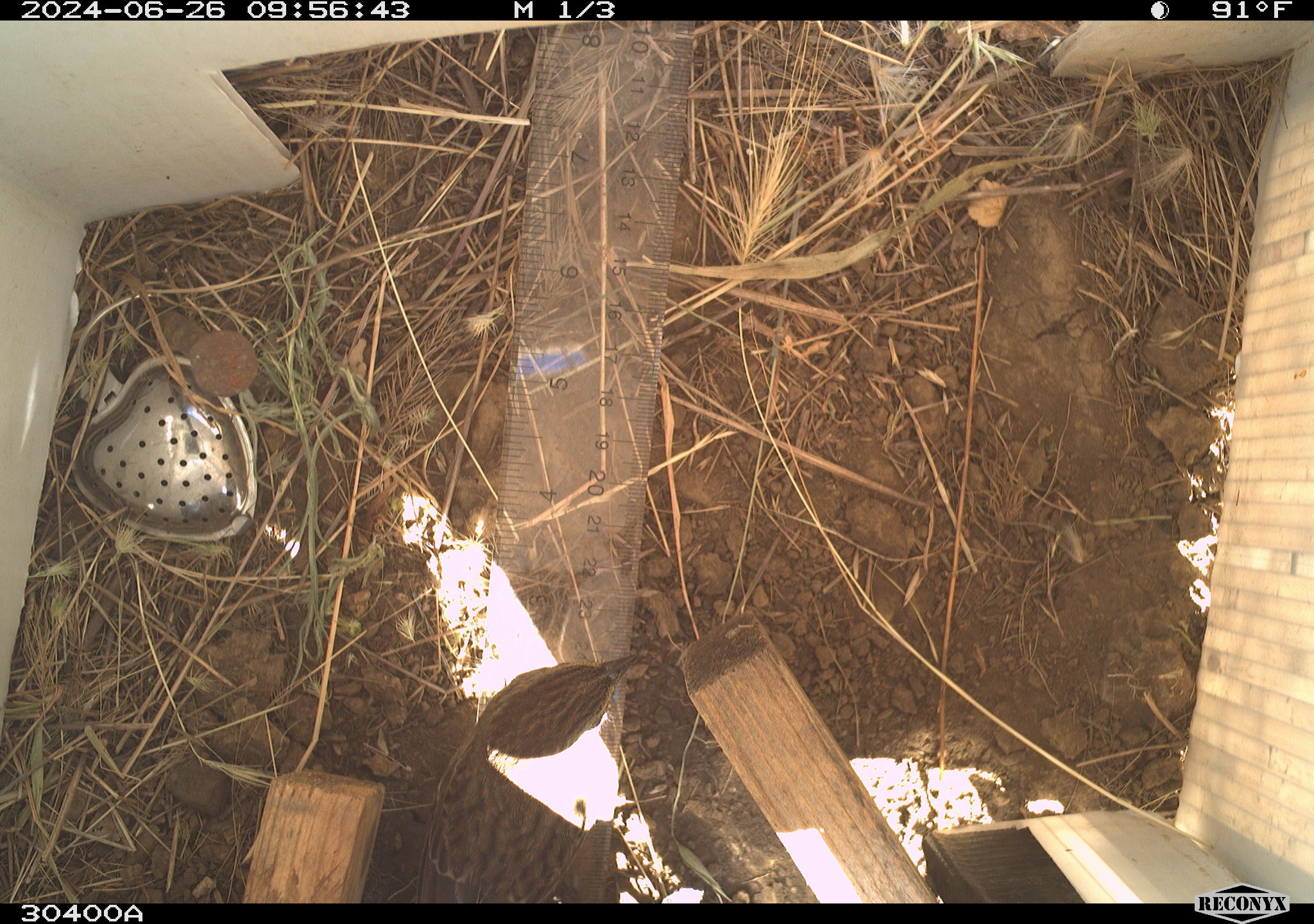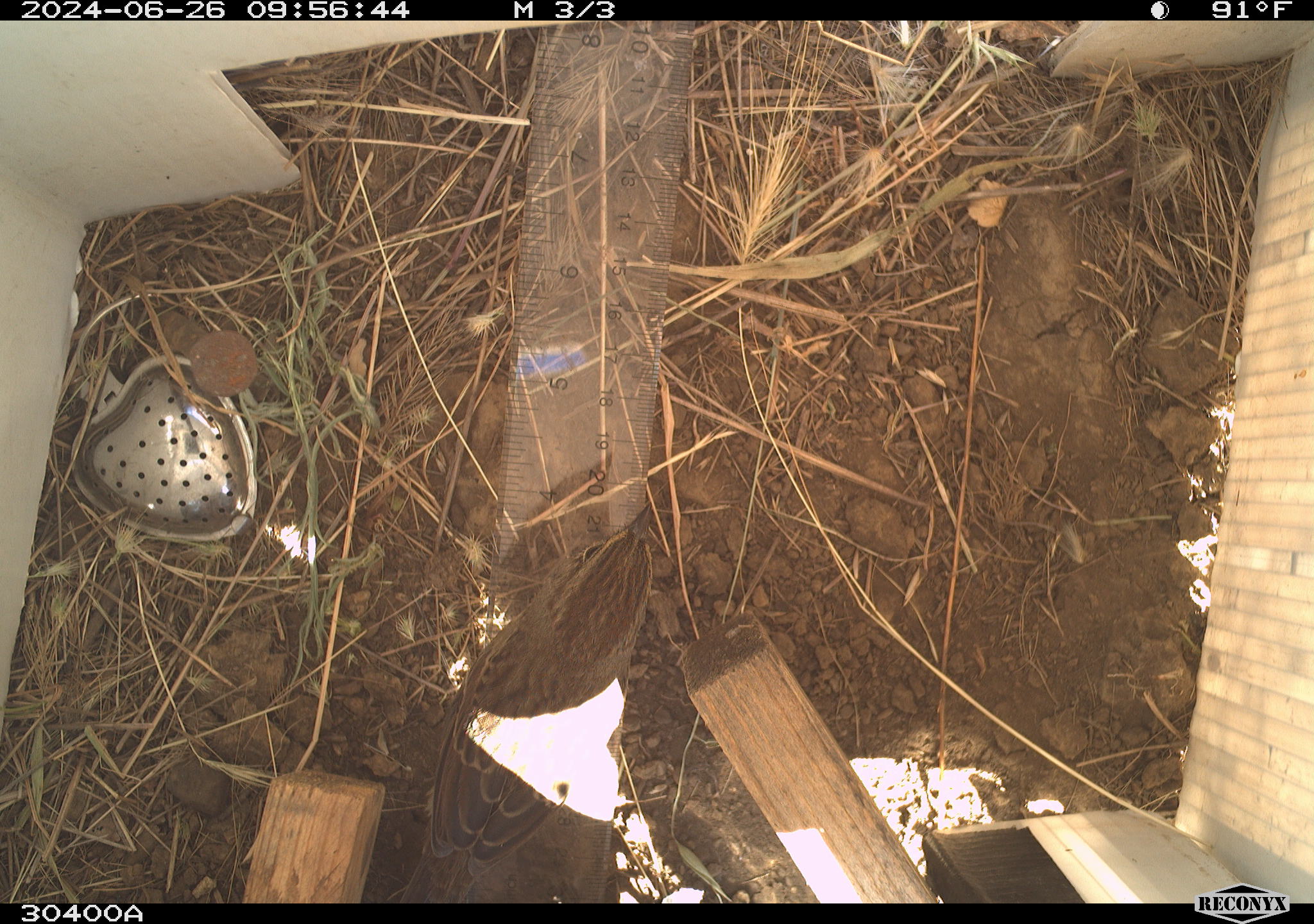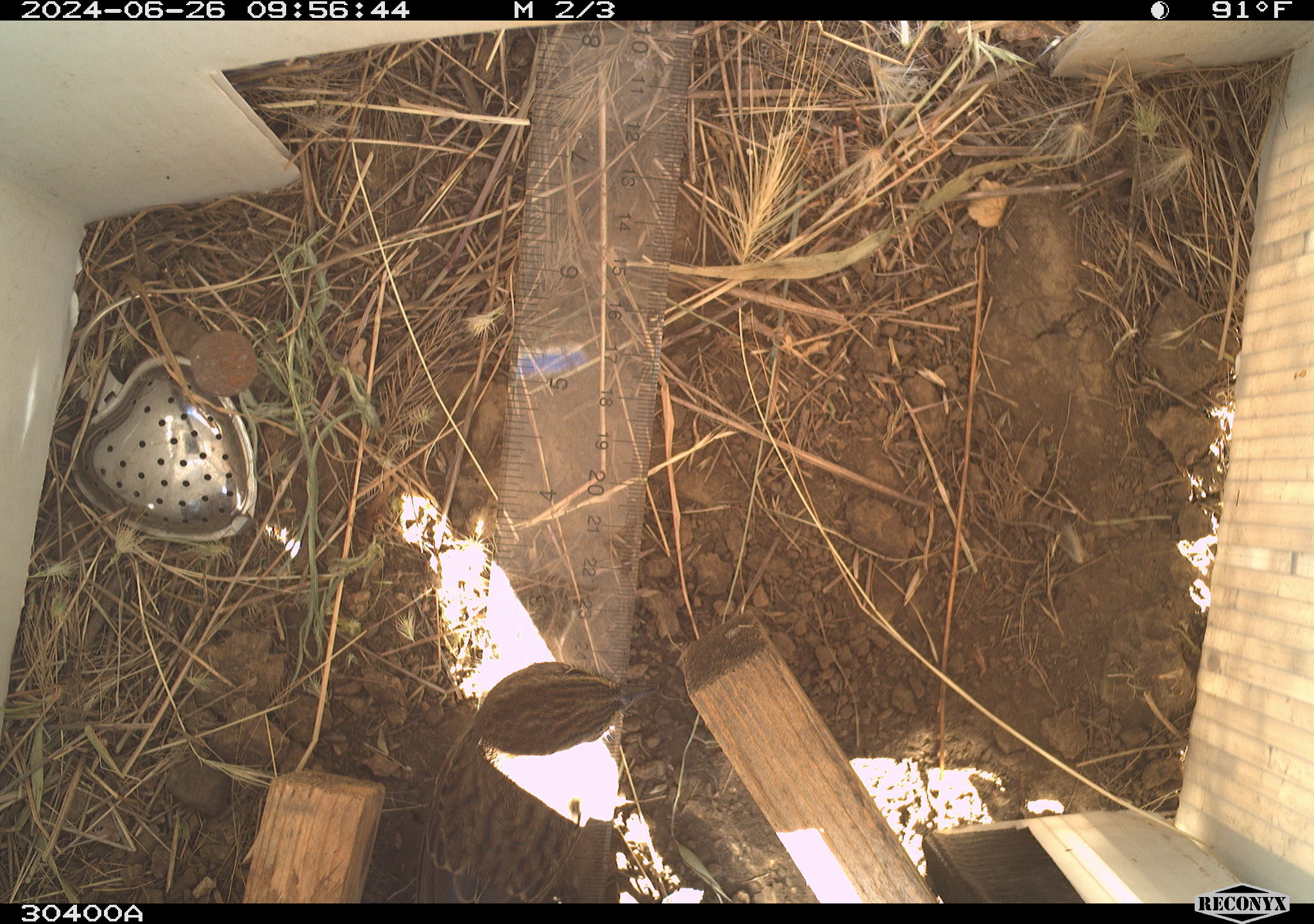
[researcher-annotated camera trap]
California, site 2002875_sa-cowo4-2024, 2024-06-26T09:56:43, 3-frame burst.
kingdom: Animalia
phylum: Chordata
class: Aves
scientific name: Aves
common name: bird